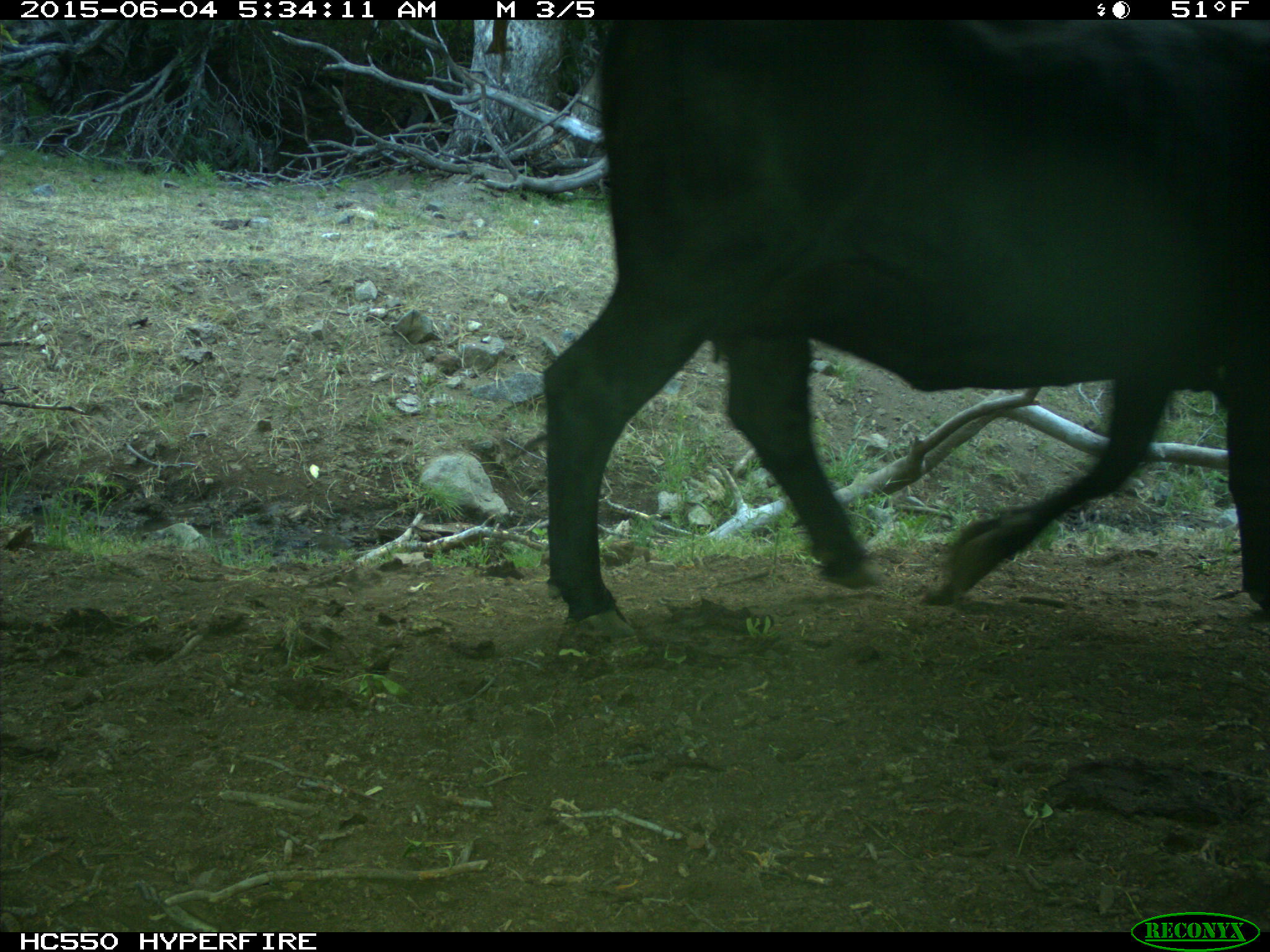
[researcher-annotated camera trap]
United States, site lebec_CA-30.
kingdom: Animalia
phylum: Chordata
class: Mammalia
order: Artiodactyla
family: Bovidae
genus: Bos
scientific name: Bos taurus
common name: domestic cow